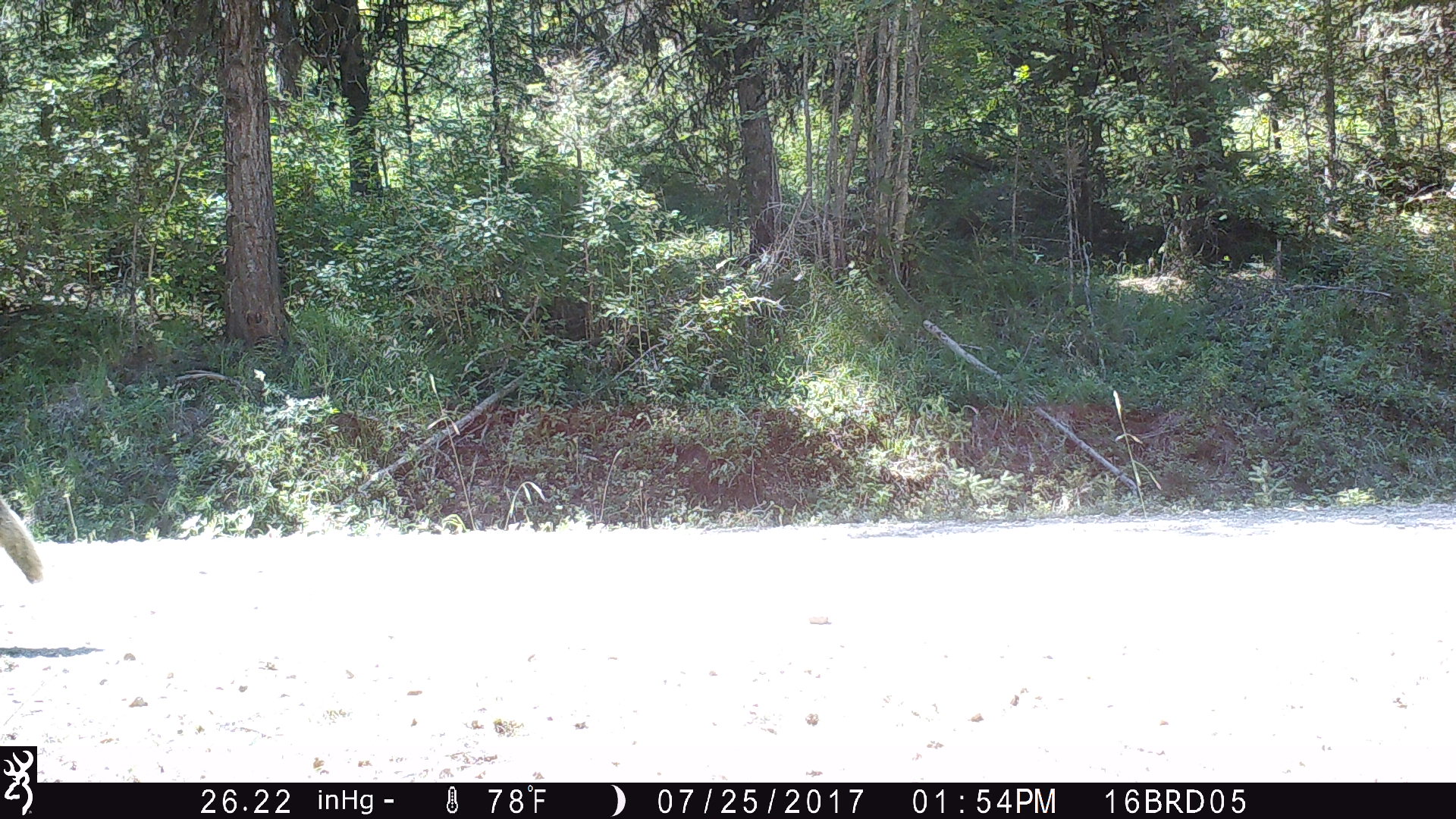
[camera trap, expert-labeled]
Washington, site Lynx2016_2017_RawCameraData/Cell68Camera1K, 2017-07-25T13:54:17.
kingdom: Animalia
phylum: Chordata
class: Mammalia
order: Carnivora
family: Canidae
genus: Canis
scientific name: Canis latrans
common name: coyote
Canis latrans (coyote). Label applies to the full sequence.